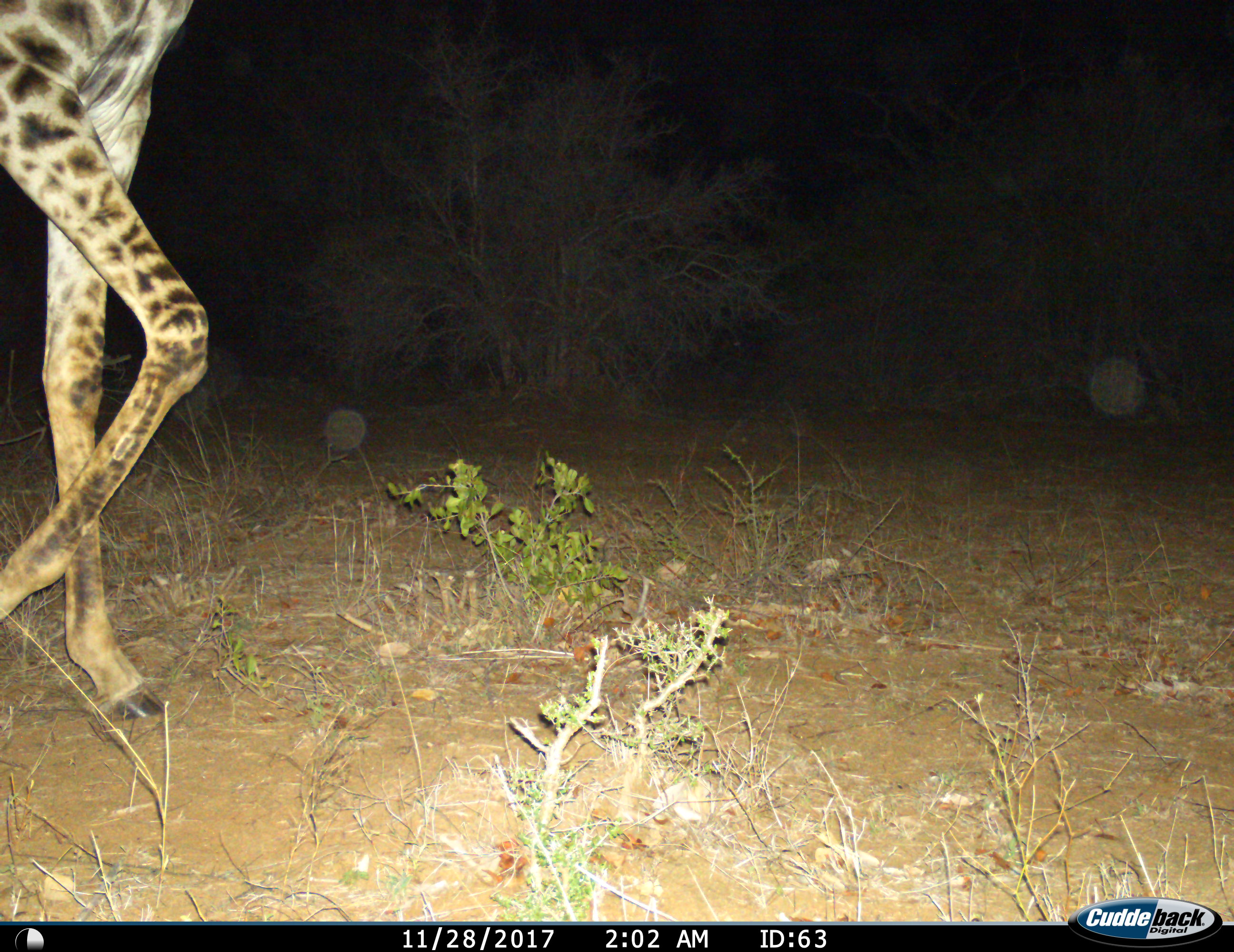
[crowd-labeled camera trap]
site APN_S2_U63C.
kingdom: Animalia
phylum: Chordata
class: Mammalia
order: Artiodactyla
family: Giraffidae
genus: Giraffa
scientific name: Giraffa camelopardalis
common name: giraffe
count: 1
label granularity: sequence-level